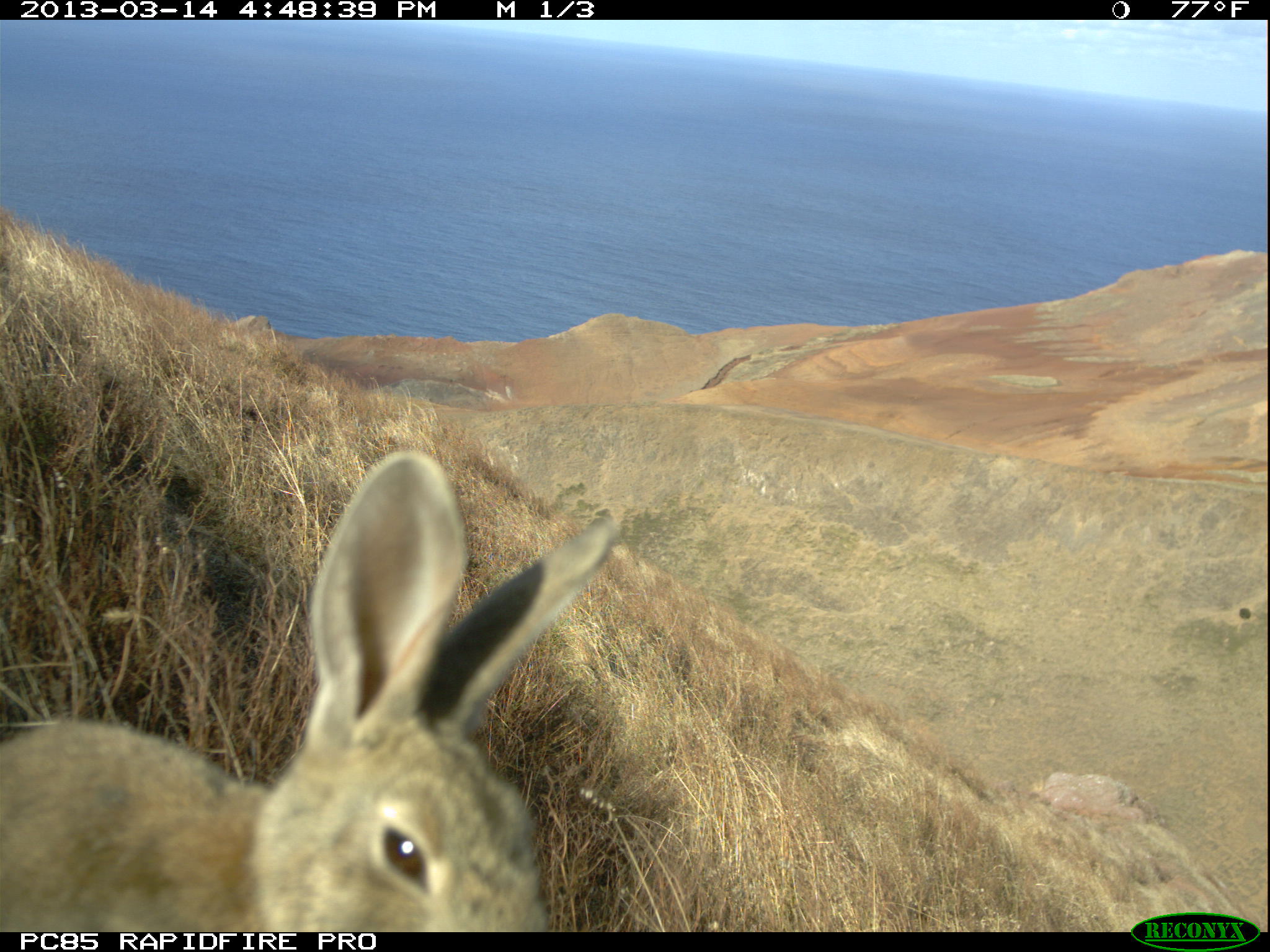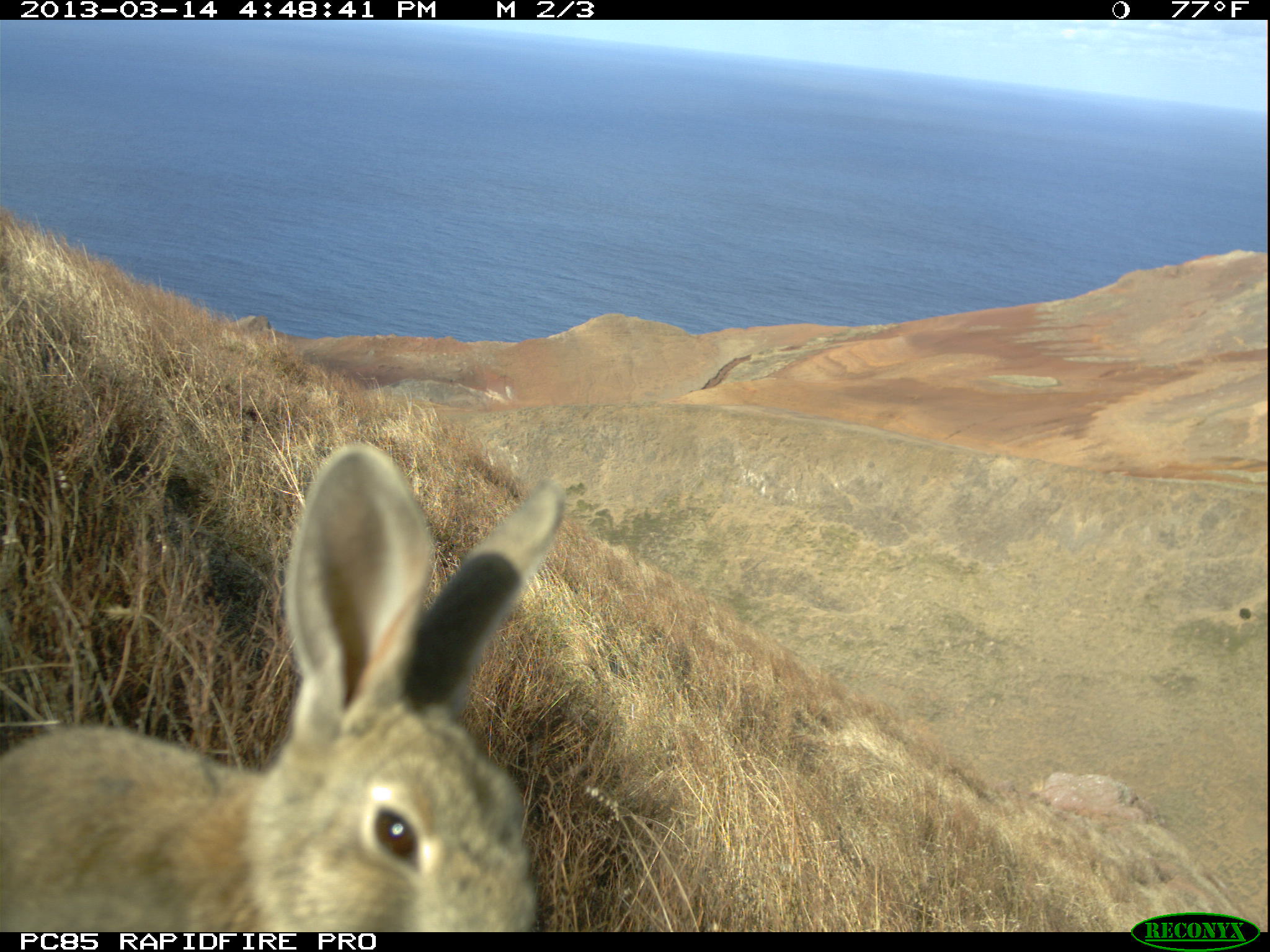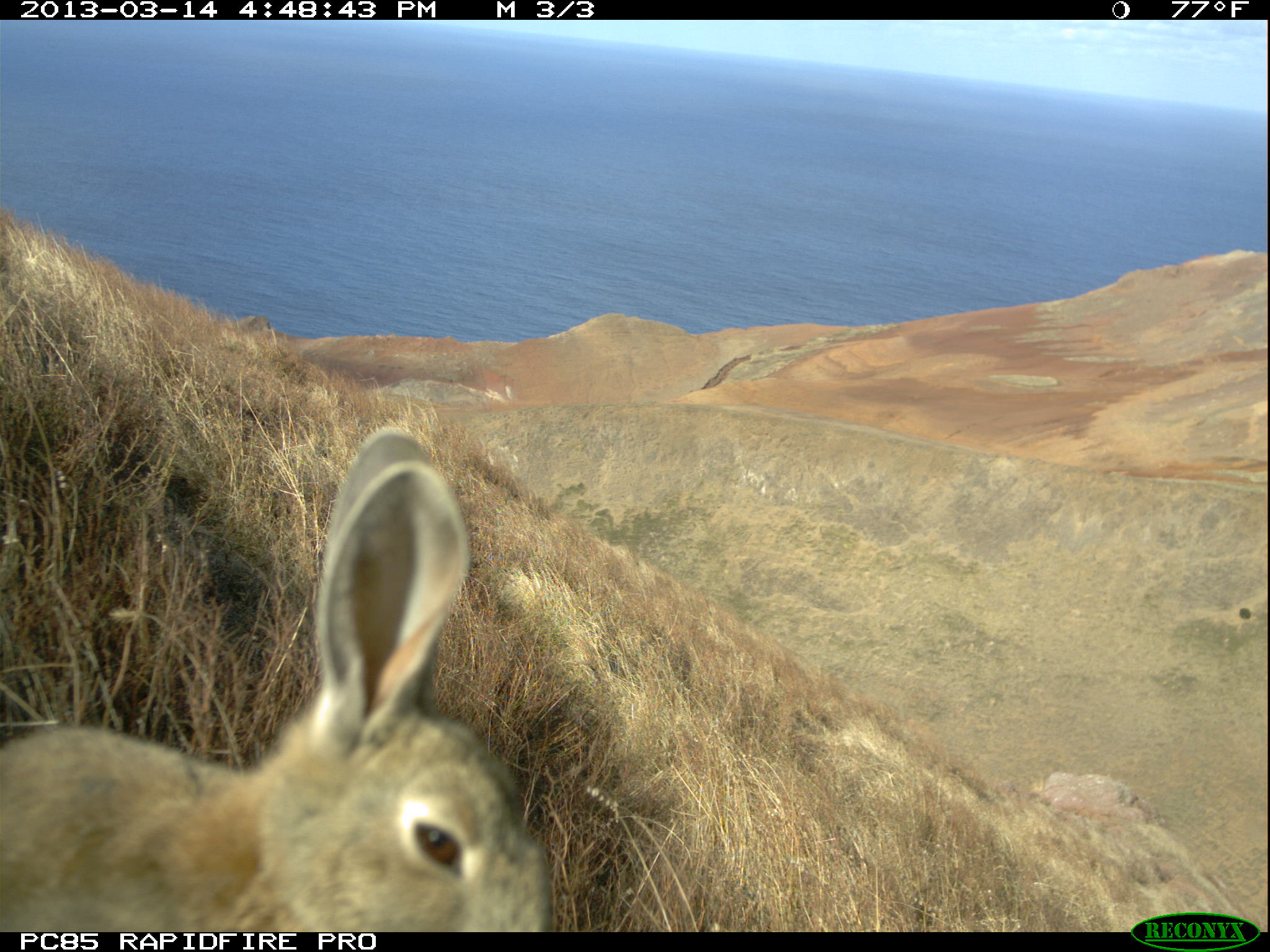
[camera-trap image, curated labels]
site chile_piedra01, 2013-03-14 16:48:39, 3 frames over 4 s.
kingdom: Animalia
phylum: Chordata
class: Mammalia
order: Lagomorpha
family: Leporidae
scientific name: Leporidae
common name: rabbits and hares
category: rabbit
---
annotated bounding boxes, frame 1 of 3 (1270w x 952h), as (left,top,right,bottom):
rabbit: (0,452,623,930)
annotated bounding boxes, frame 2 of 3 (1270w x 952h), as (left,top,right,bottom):
rabbit: (1,450,567,934)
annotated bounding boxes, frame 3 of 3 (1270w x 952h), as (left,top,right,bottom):
rabbit: (0,429,549,935)